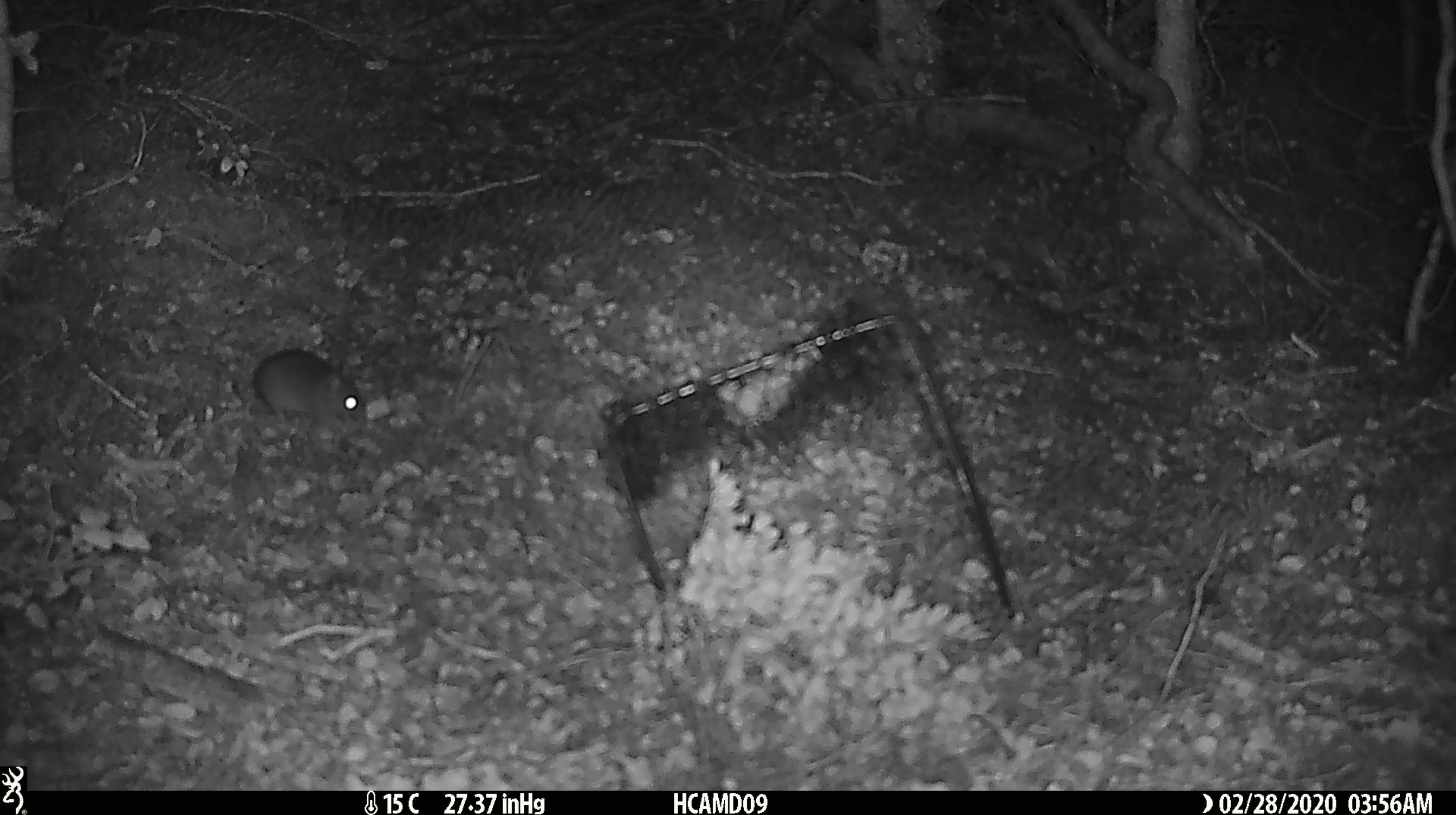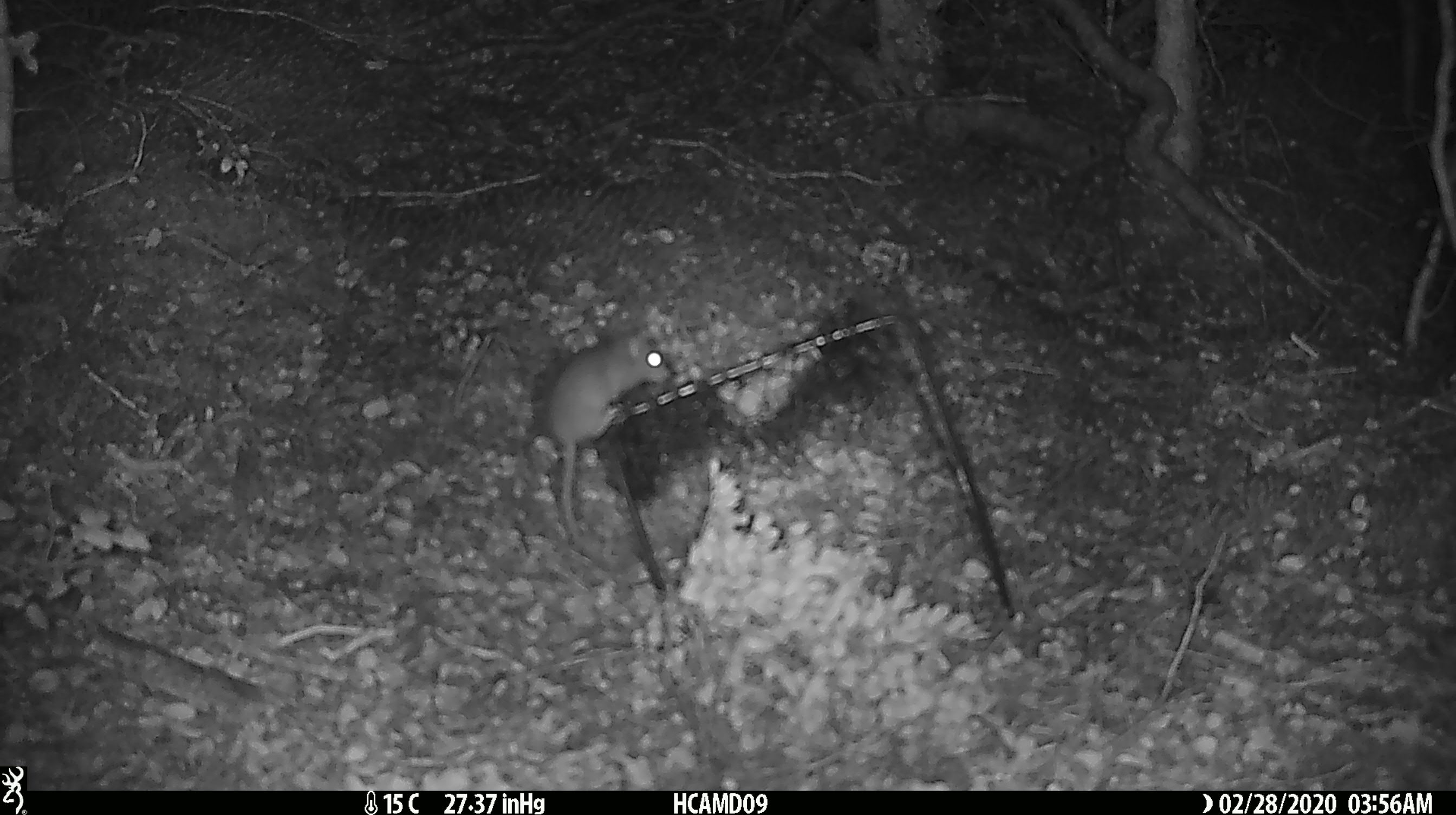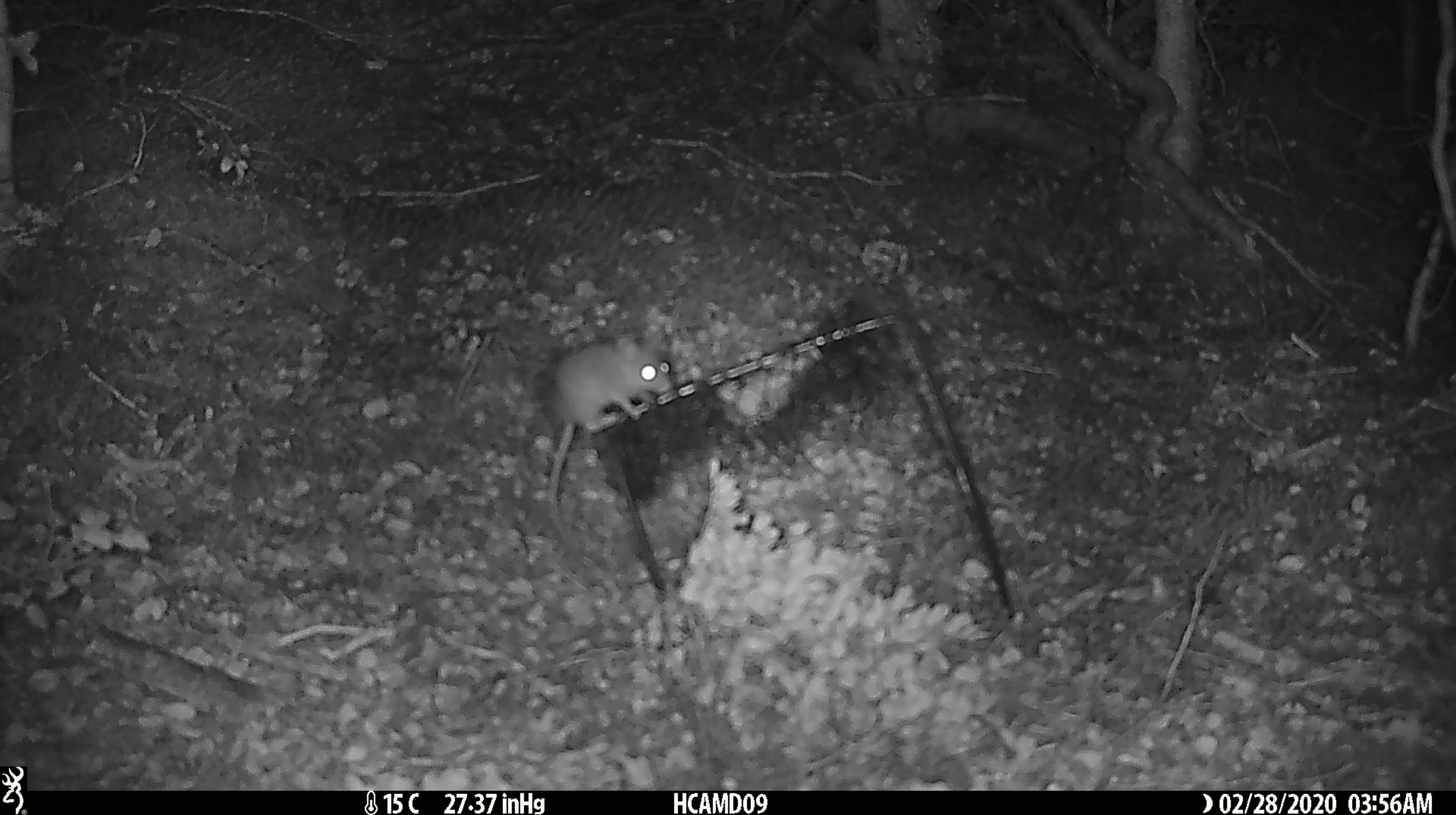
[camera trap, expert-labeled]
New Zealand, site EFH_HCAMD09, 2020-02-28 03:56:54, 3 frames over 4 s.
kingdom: Animalia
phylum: Chordata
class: Mammalia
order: Rodentia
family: Muridae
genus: Mus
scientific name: Mus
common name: mouse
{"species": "mouse (Mus)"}